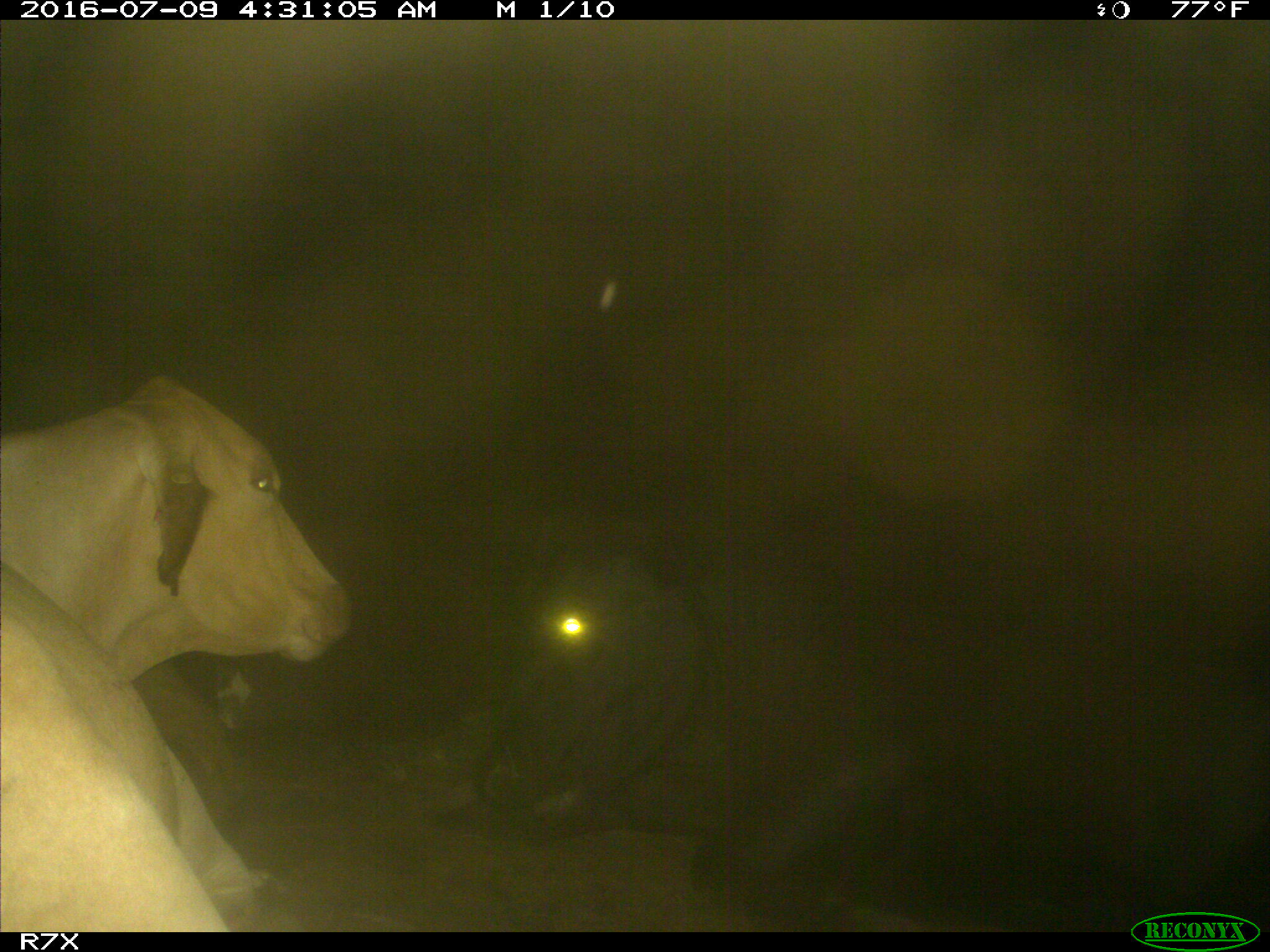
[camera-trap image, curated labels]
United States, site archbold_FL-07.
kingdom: Animalia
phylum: Chordata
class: Mammalia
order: Artiodactyla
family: Bovidae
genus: Bos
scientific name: Bos taurus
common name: domestic cow